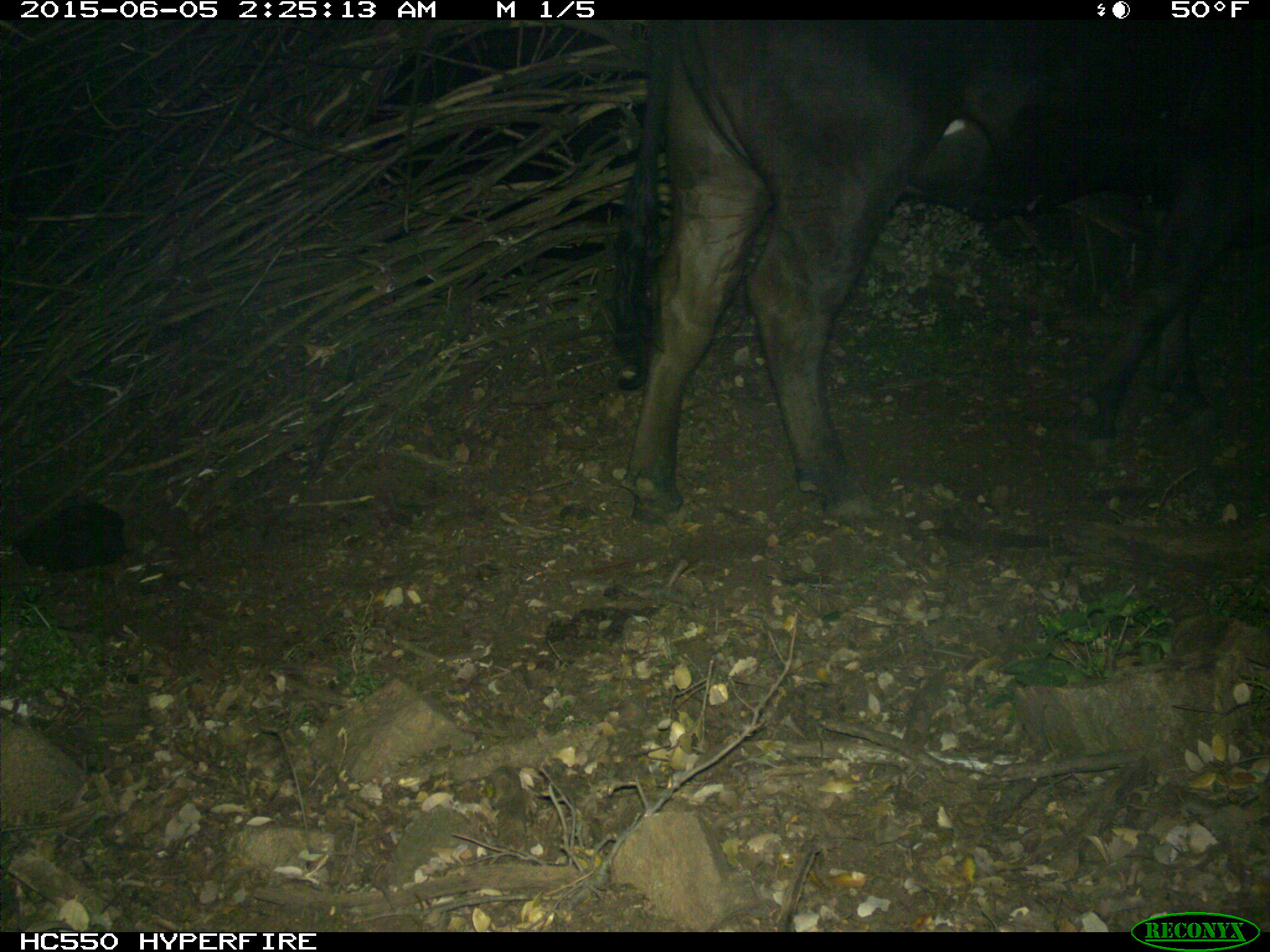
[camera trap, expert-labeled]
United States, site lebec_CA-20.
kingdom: Animalia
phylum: Chordata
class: Mammalia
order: Artiodactyla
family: Bovidae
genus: Bos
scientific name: Bos taurus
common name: domestic cow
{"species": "Bos taurus (domestic cow)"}